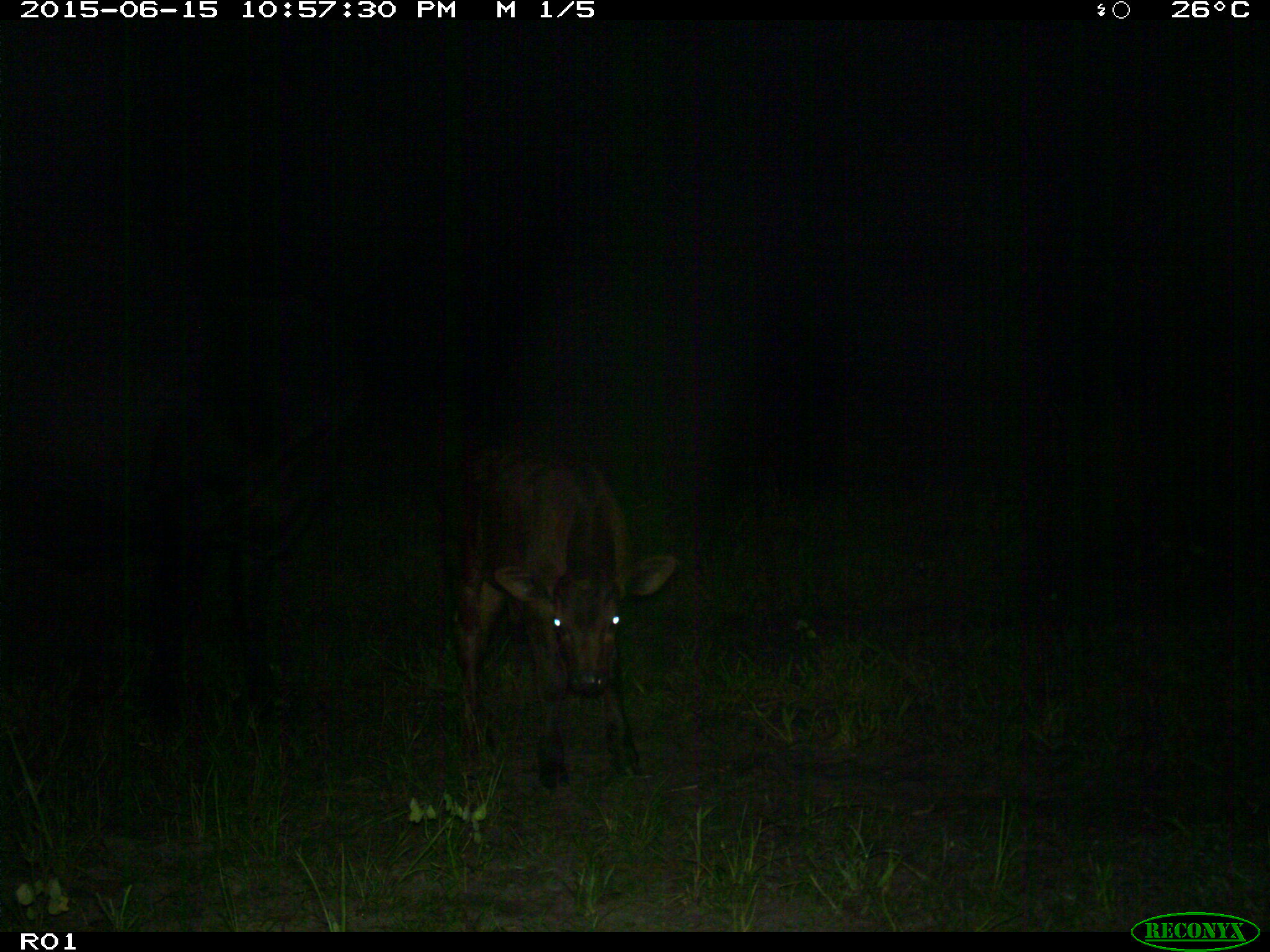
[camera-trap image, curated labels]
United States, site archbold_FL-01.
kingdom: Animalia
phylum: Chordata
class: Mammalia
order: Artiodactyla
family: Bovidae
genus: Bos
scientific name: Bos taurus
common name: domestic cow